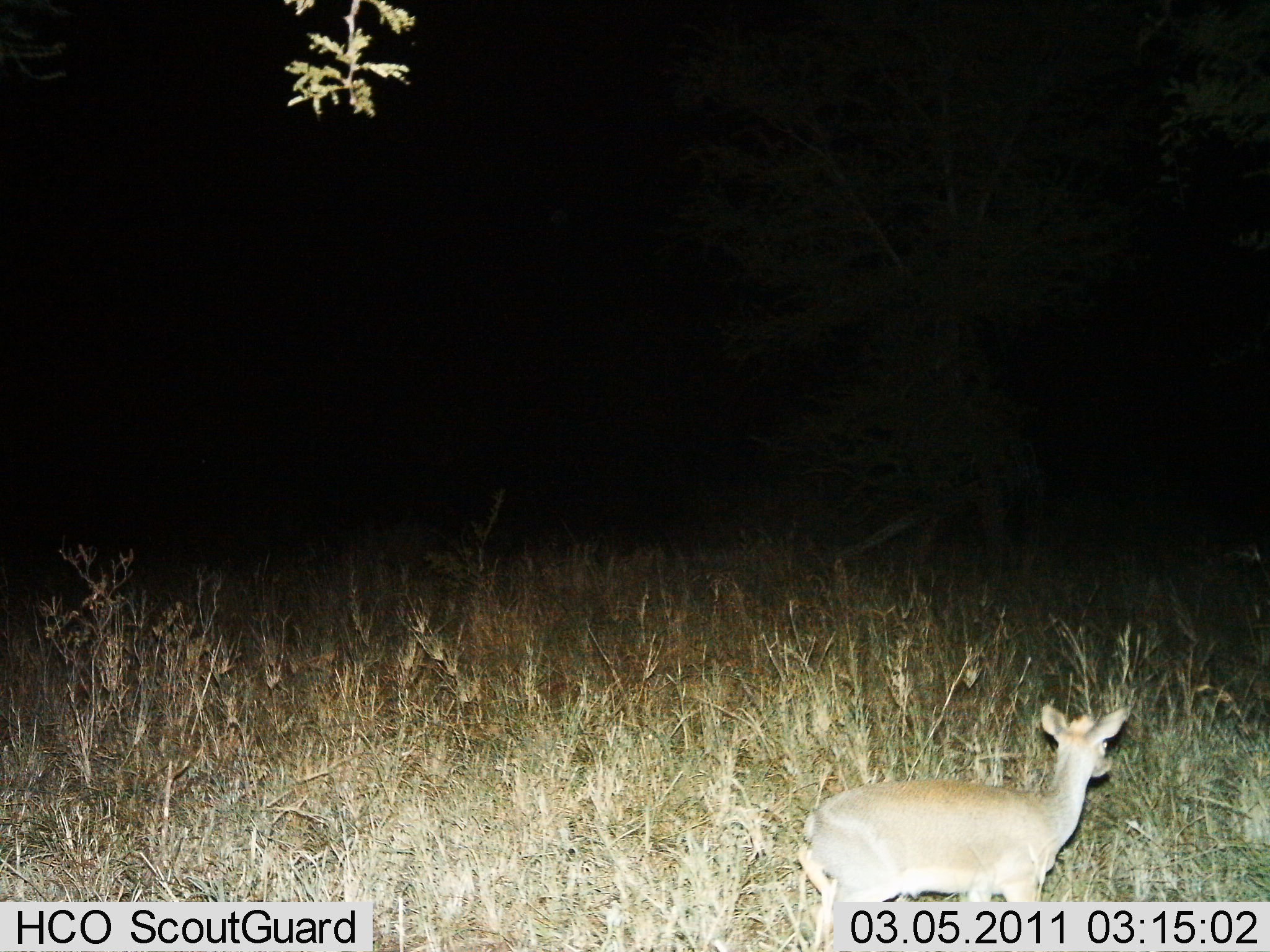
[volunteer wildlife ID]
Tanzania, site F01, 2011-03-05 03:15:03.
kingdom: Animalia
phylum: Chordata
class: Mammalia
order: Artiodactyla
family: Bovidae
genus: Madoqua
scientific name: Madoqua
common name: dikdik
Dikdik (Madoqua), count 1. Behavior (volunteer vote fractions): standing 80%, resting 0%, moving 20%, interacting 0%. Young present (vote fraction): 0%. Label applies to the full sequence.